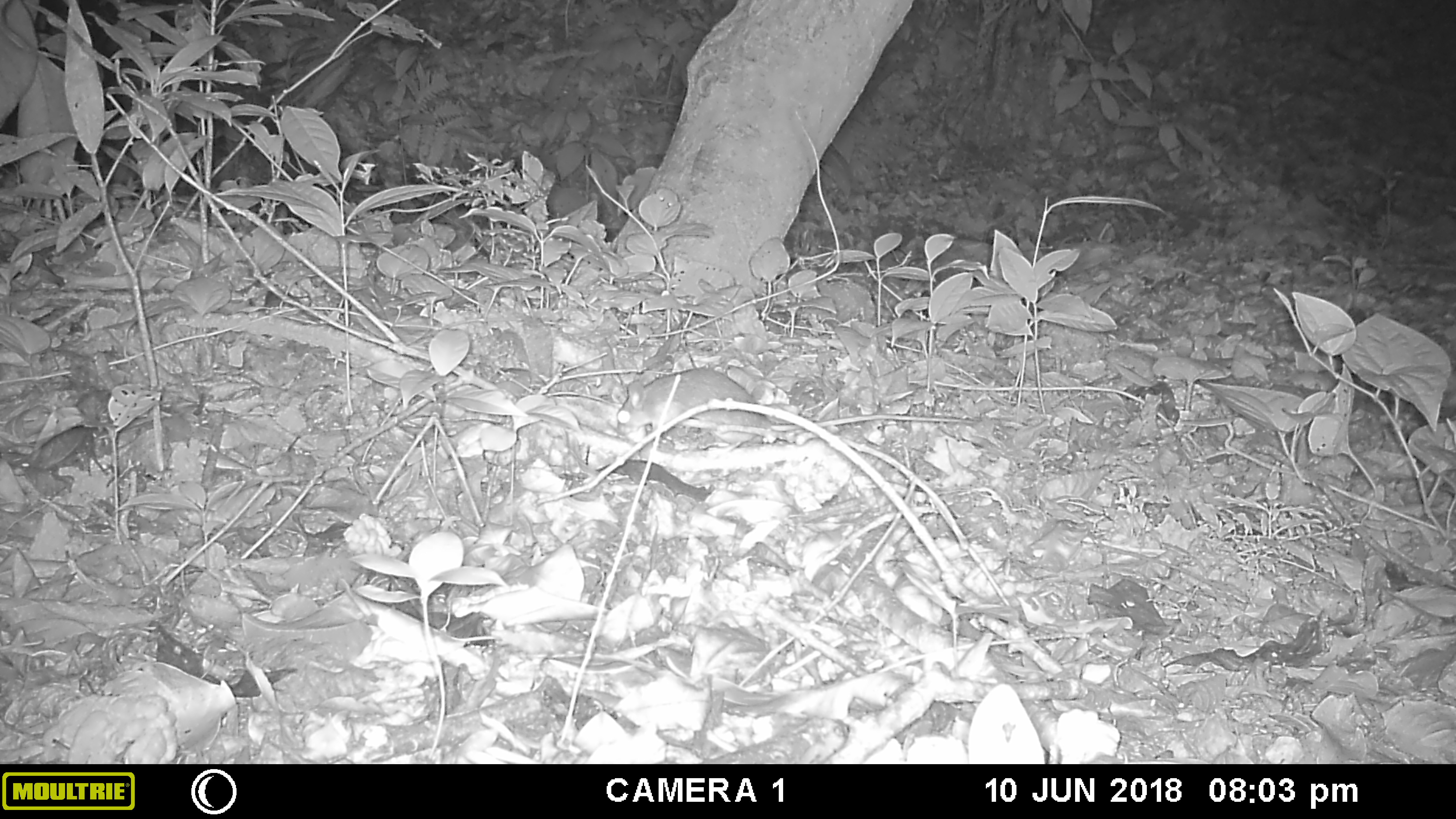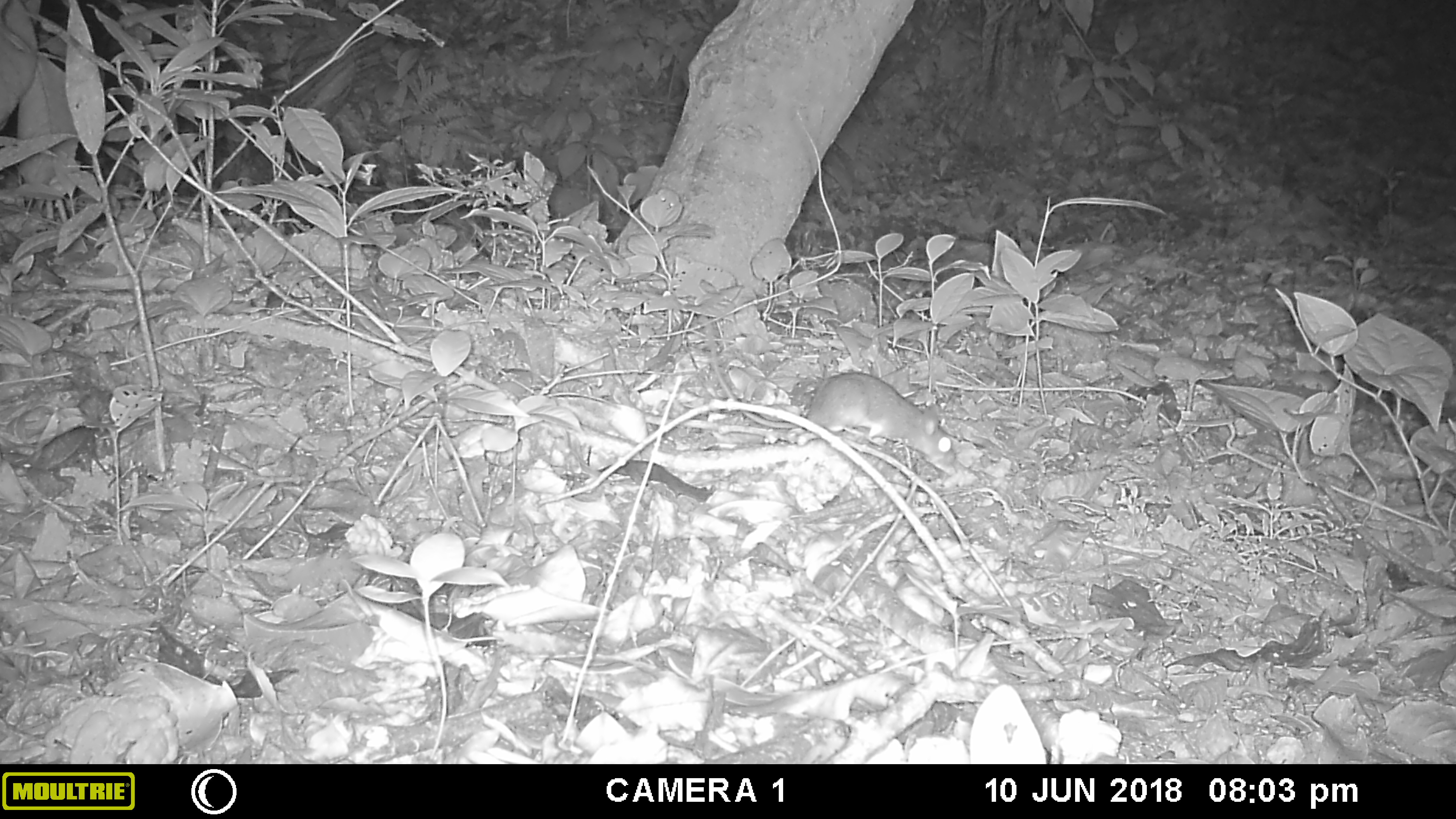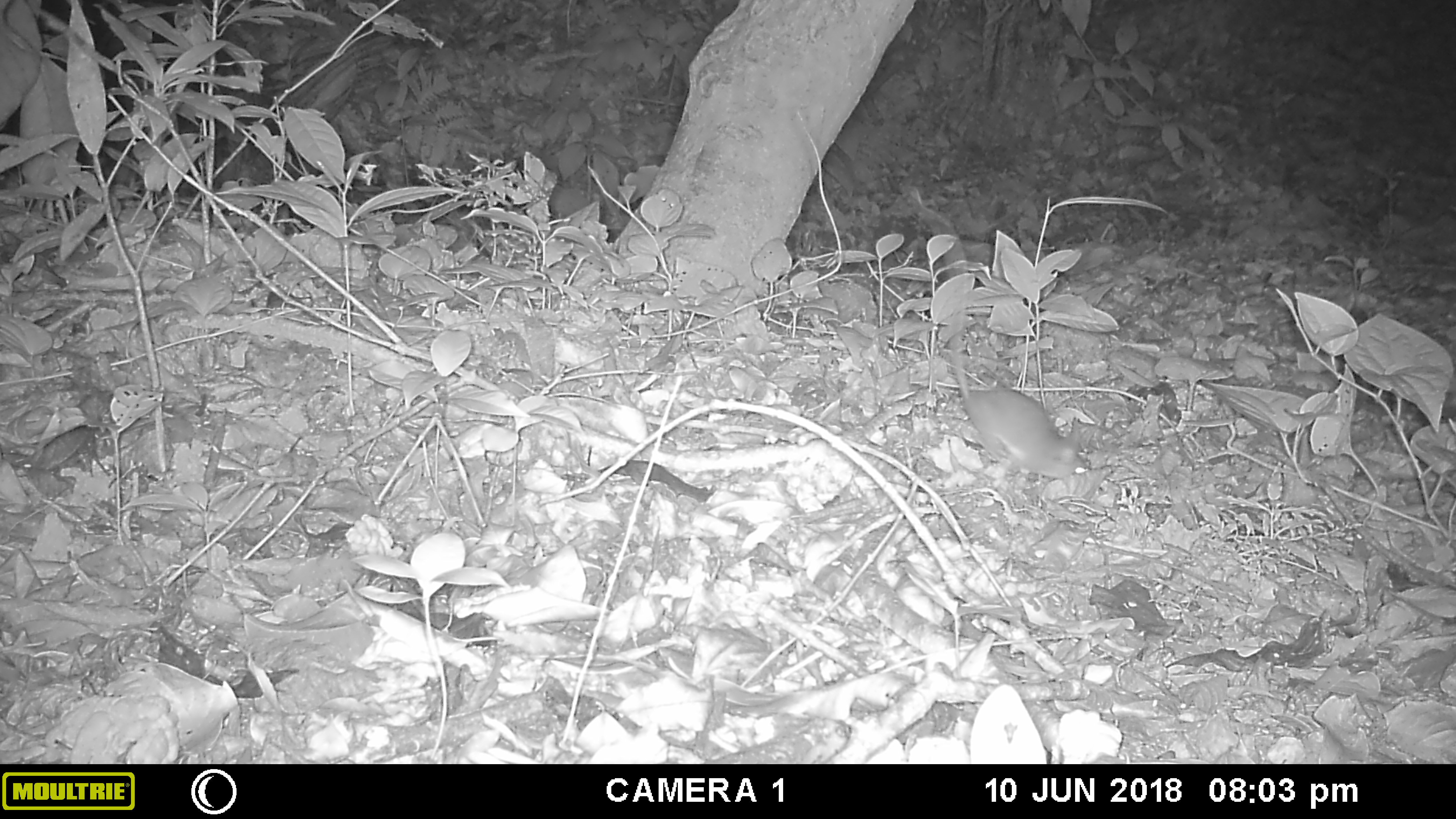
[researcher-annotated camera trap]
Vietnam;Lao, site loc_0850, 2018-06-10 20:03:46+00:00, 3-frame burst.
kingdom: Animalia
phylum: Chordata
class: Mammalia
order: Rodentia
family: Muridae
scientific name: Muridae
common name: old-world mice and rats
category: unidentified murid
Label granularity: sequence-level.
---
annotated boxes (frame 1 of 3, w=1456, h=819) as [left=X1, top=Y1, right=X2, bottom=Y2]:
unidentified murid: [left=615, top=367, right=975, bottom=442]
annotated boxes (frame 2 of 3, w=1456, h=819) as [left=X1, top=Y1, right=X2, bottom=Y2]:
unidentified murid: [left=697, top=315, right=955, bottom=466]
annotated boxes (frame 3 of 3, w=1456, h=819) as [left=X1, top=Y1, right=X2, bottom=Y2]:
unidentified murid: [left=907, top=185, right=1090, bottom=480]